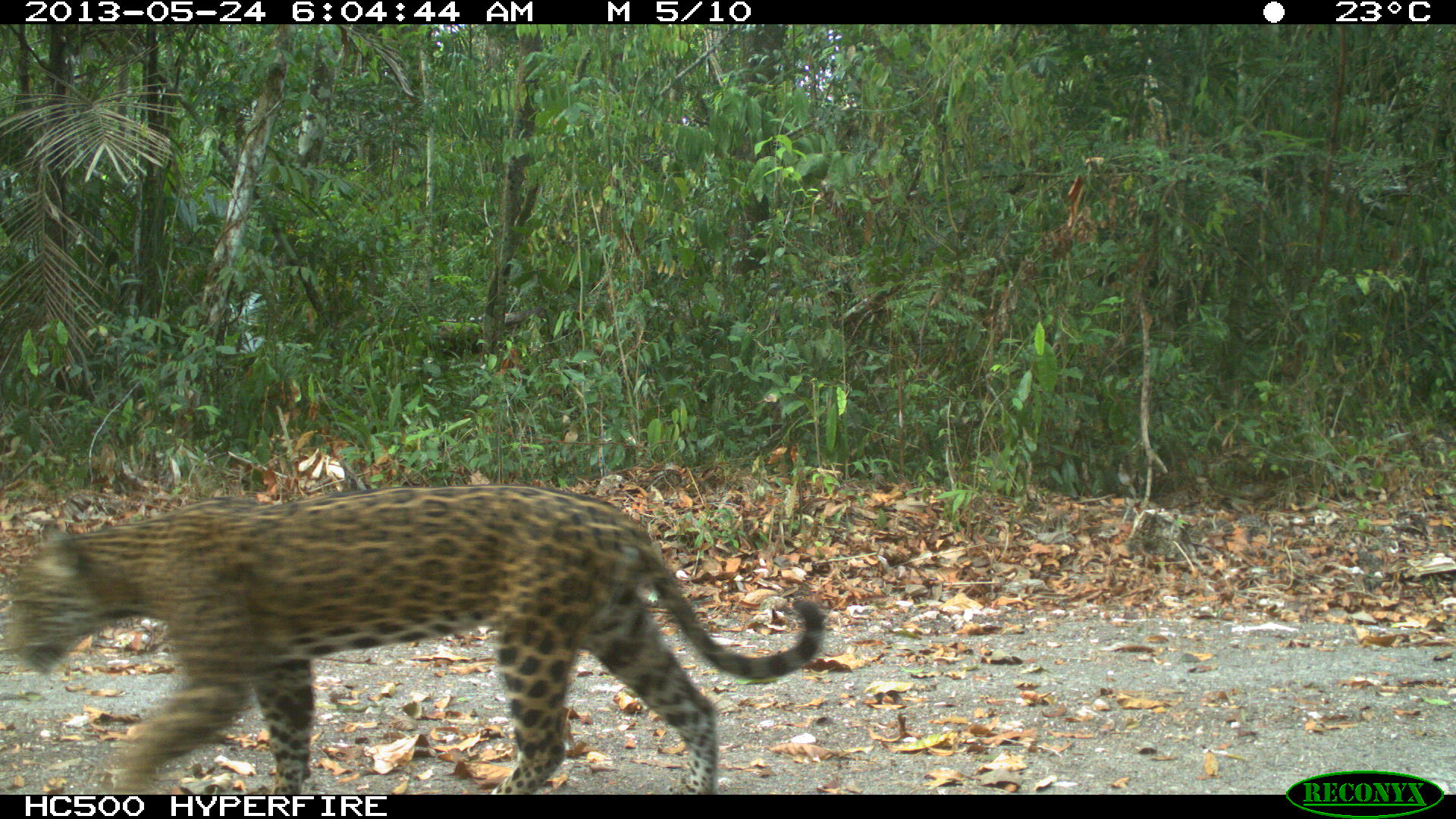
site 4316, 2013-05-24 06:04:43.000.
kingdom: Animalia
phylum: Chordata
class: Mammalia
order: Carnivora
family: Felidae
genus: Panthera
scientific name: Panthera onca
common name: jaguar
Panthera onca (jaguar), count 1, sex female.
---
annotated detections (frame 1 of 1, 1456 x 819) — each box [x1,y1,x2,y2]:
panthera onca: [3,484,822,794]